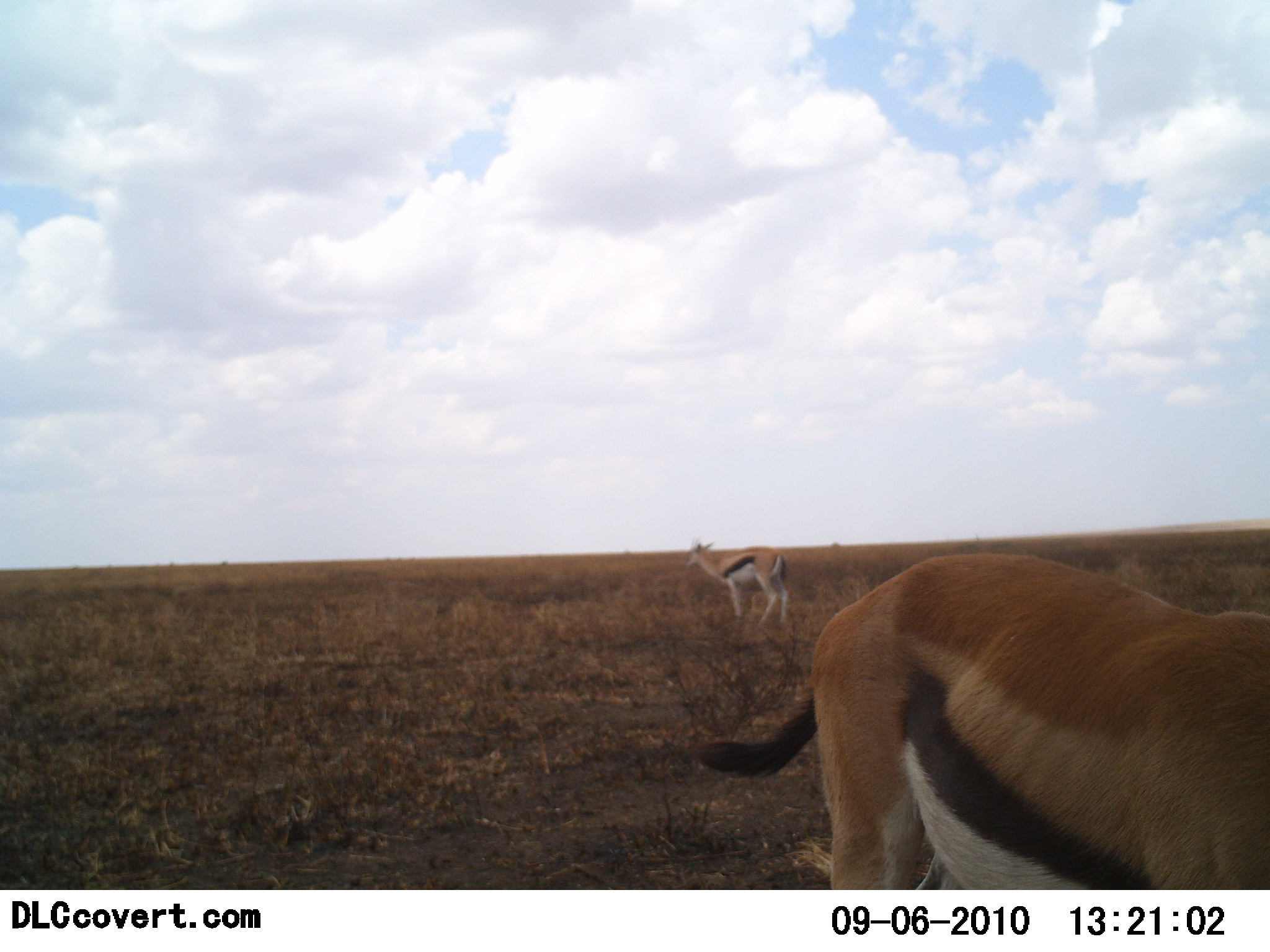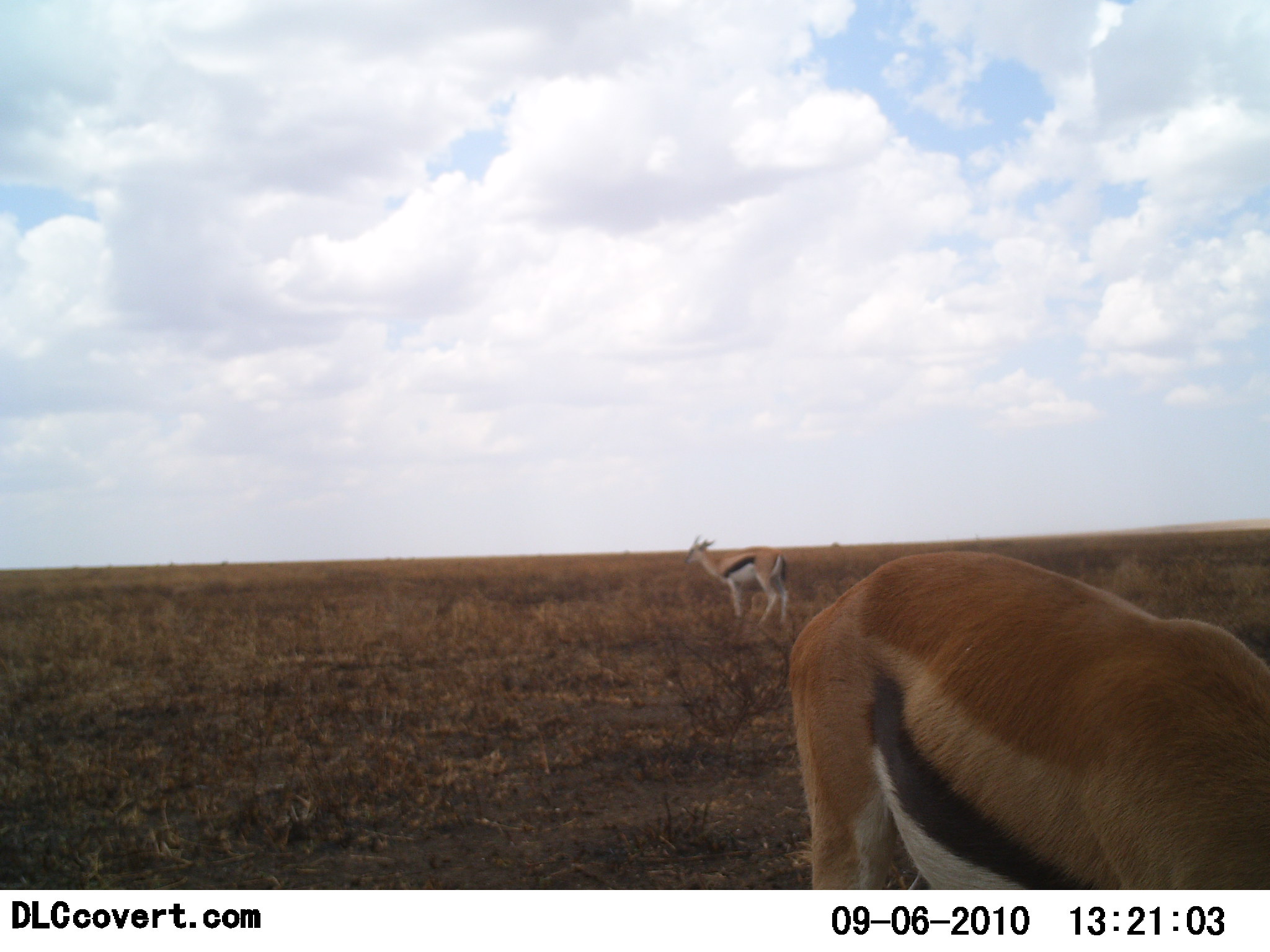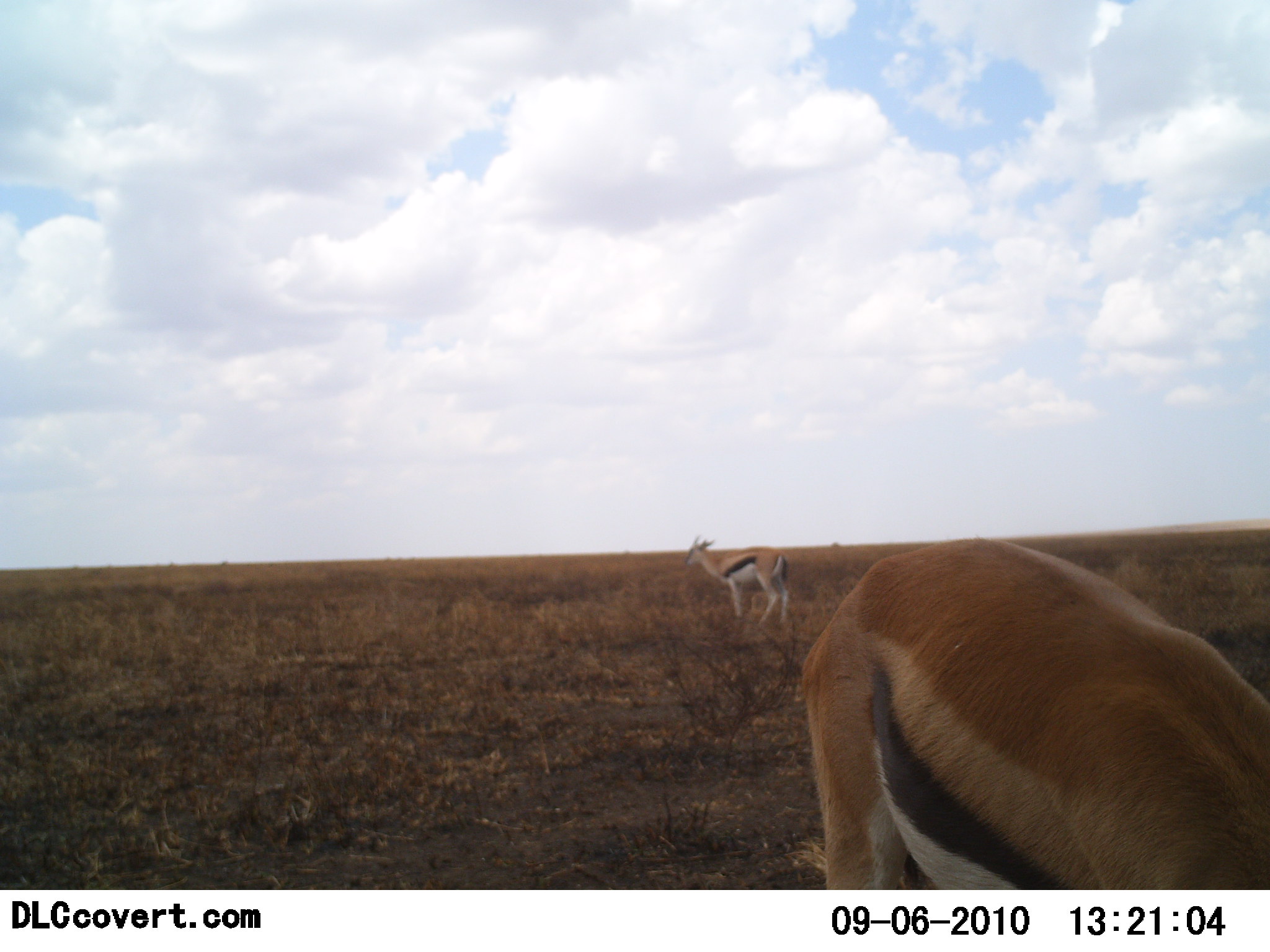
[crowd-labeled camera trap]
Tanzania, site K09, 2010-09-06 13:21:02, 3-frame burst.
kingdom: Animalia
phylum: Chordata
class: Mammalia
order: Artiodactyla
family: Bovidae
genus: Eudorcas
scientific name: Eudorcas thomsonii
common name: thomson's gazelle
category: gazellethomsons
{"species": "gazellethomsons (thomson's gazelle) (Eudorcas thomsonii)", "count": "2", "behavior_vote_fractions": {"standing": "83%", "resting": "0%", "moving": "8%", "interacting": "0%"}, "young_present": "0%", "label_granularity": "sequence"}